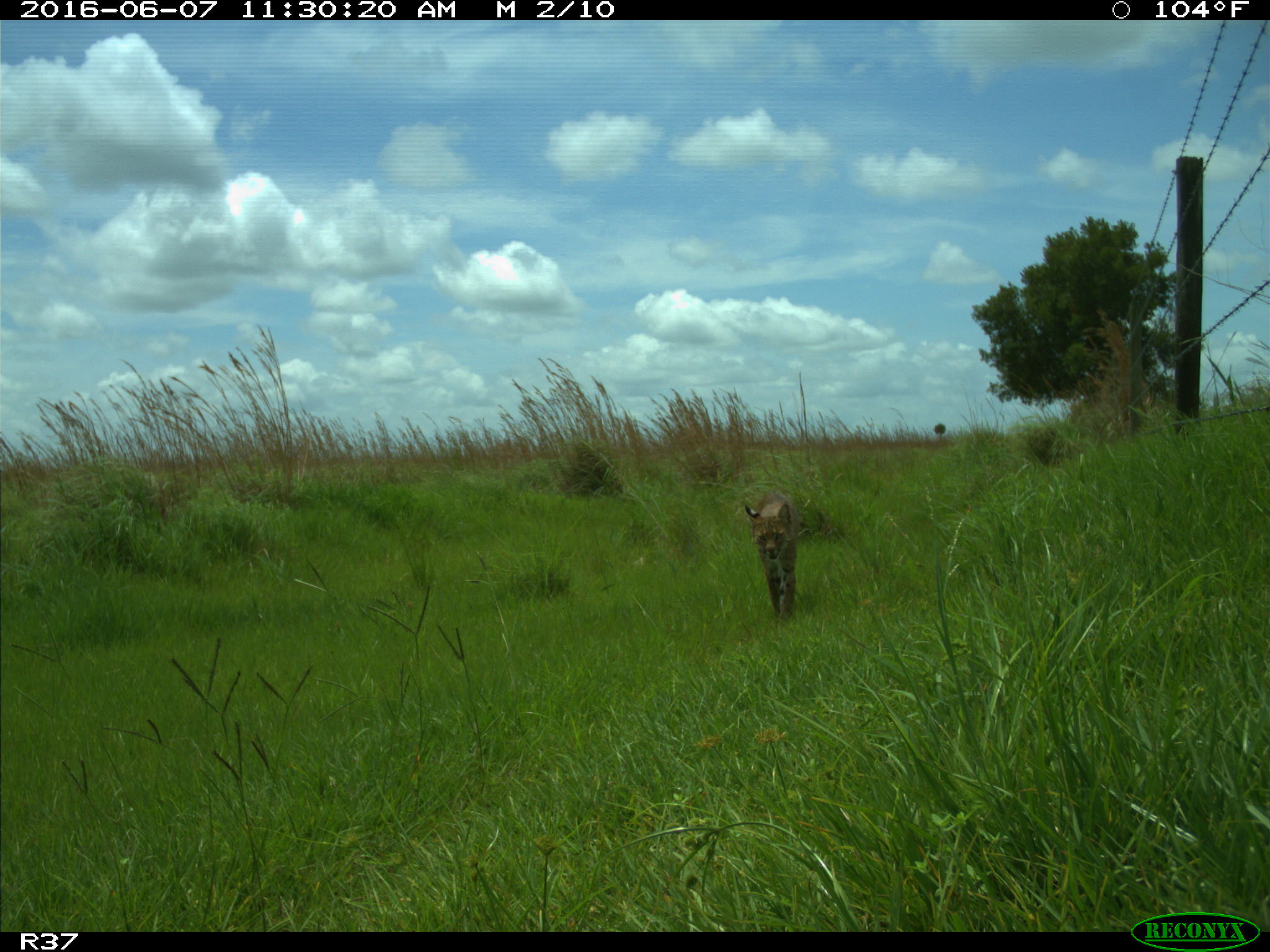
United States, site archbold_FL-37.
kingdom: Animalia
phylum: Chordata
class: Mammalia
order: Carnivora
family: Felidae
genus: Lynx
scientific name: Lynx rufus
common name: bobcat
Lynx rufus (bobcat).